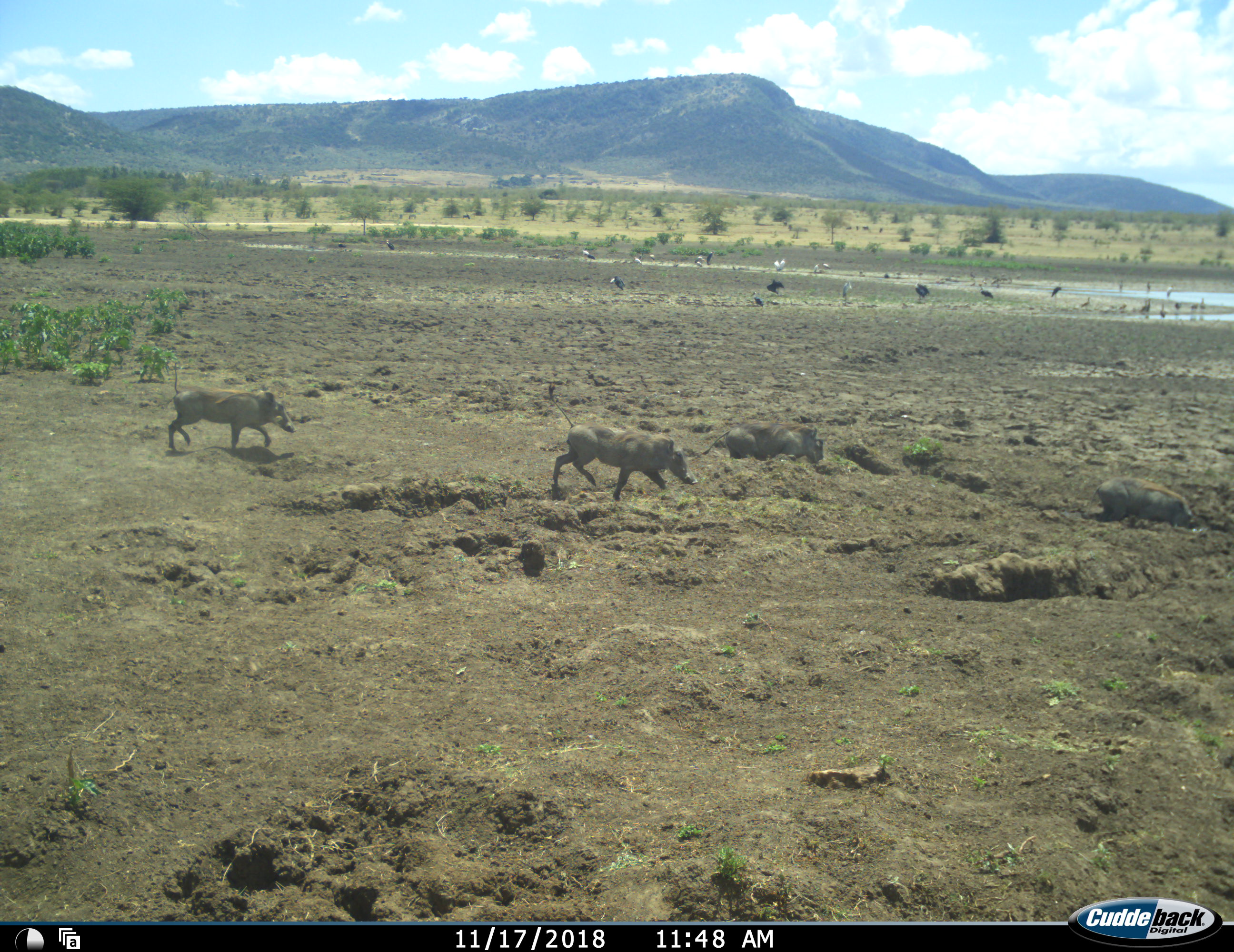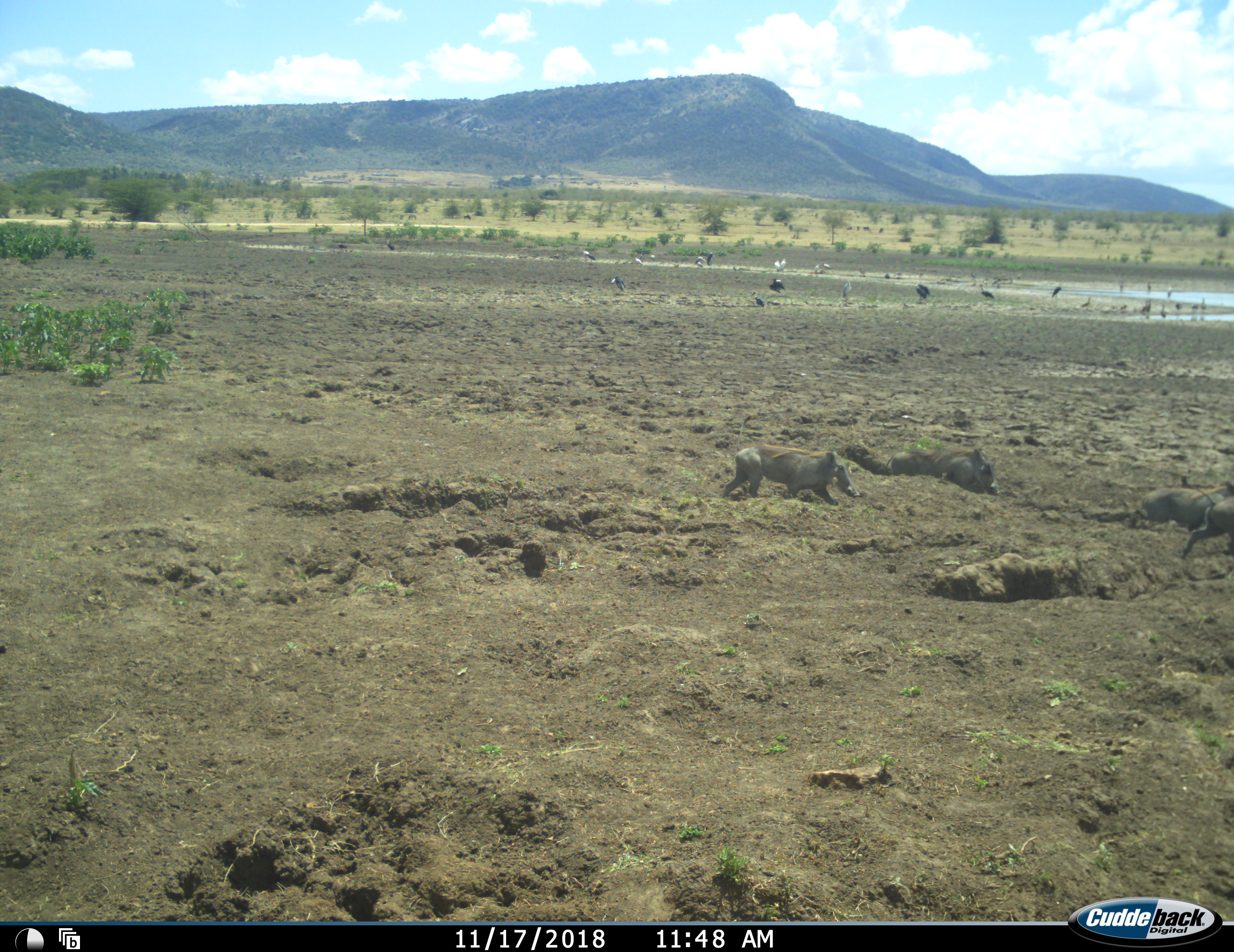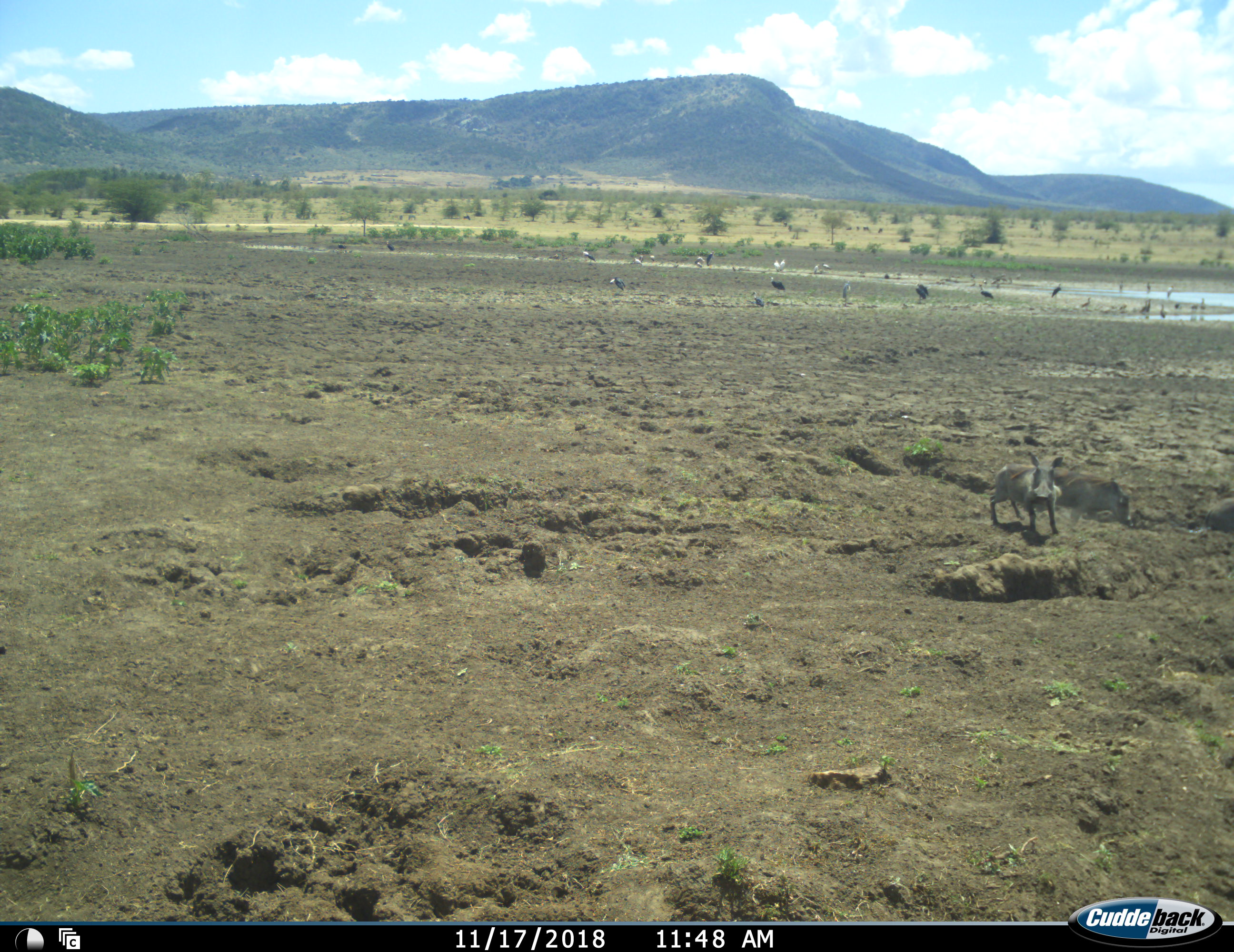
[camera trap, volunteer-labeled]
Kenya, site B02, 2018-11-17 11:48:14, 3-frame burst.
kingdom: Animalia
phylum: Chordata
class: Aves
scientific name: Aves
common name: bird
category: birdother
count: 11-50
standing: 100%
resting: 38%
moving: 38%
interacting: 25%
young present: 38%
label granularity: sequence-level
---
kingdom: Animalia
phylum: Chordata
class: Mammalia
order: Artiodactyla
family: Suidae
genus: Phacochoerus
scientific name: Phacochoerus africanus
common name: warthog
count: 4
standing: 10%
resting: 10%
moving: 100%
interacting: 0%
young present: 0%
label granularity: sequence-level